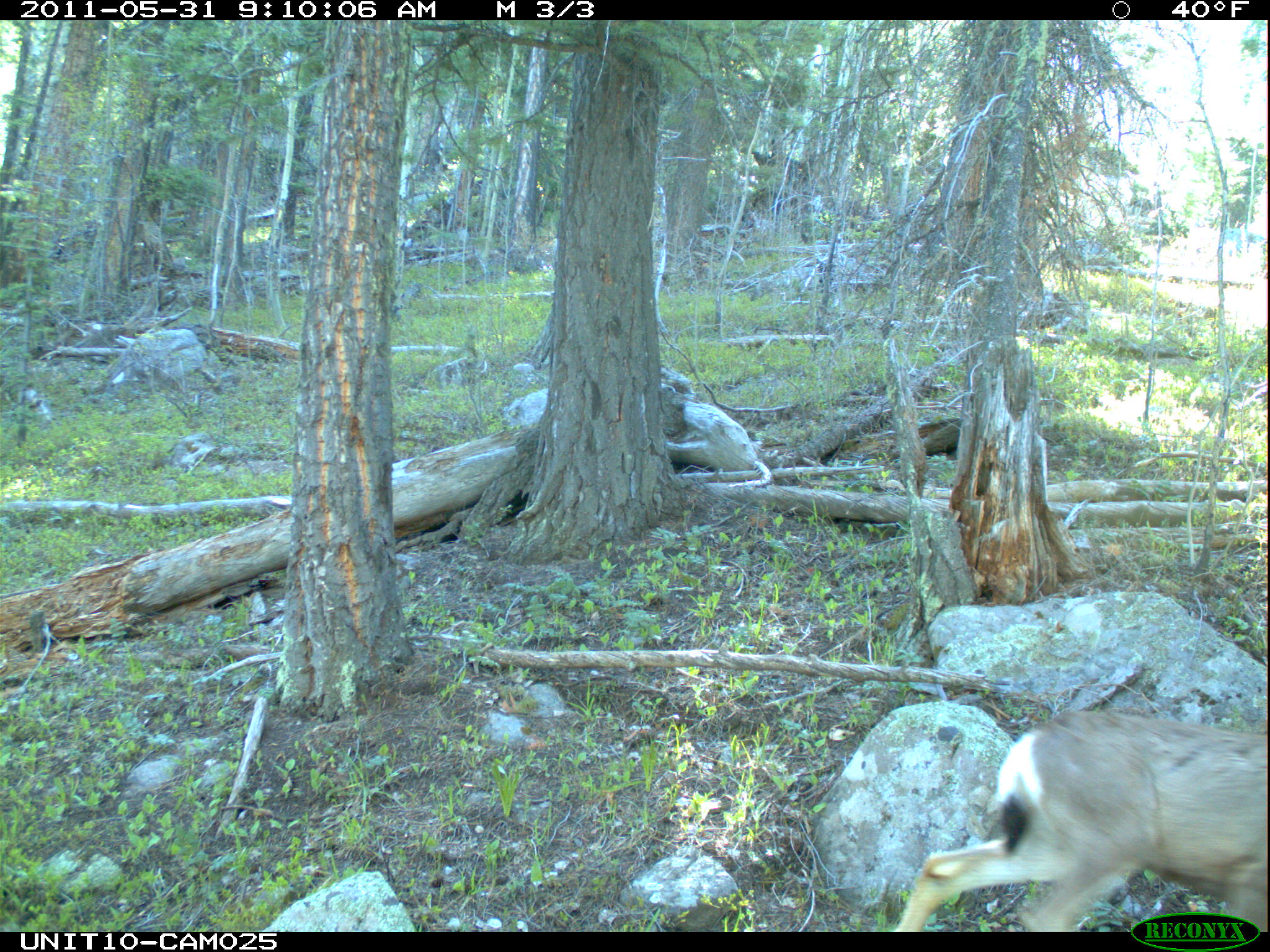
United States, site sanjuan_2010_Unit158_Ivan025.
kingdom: Animalia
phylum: Chordata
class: Mammalia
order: Artiodactyla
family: Cervidae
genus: Odocoileus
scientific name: Odocoileus hemionus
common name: mule deer